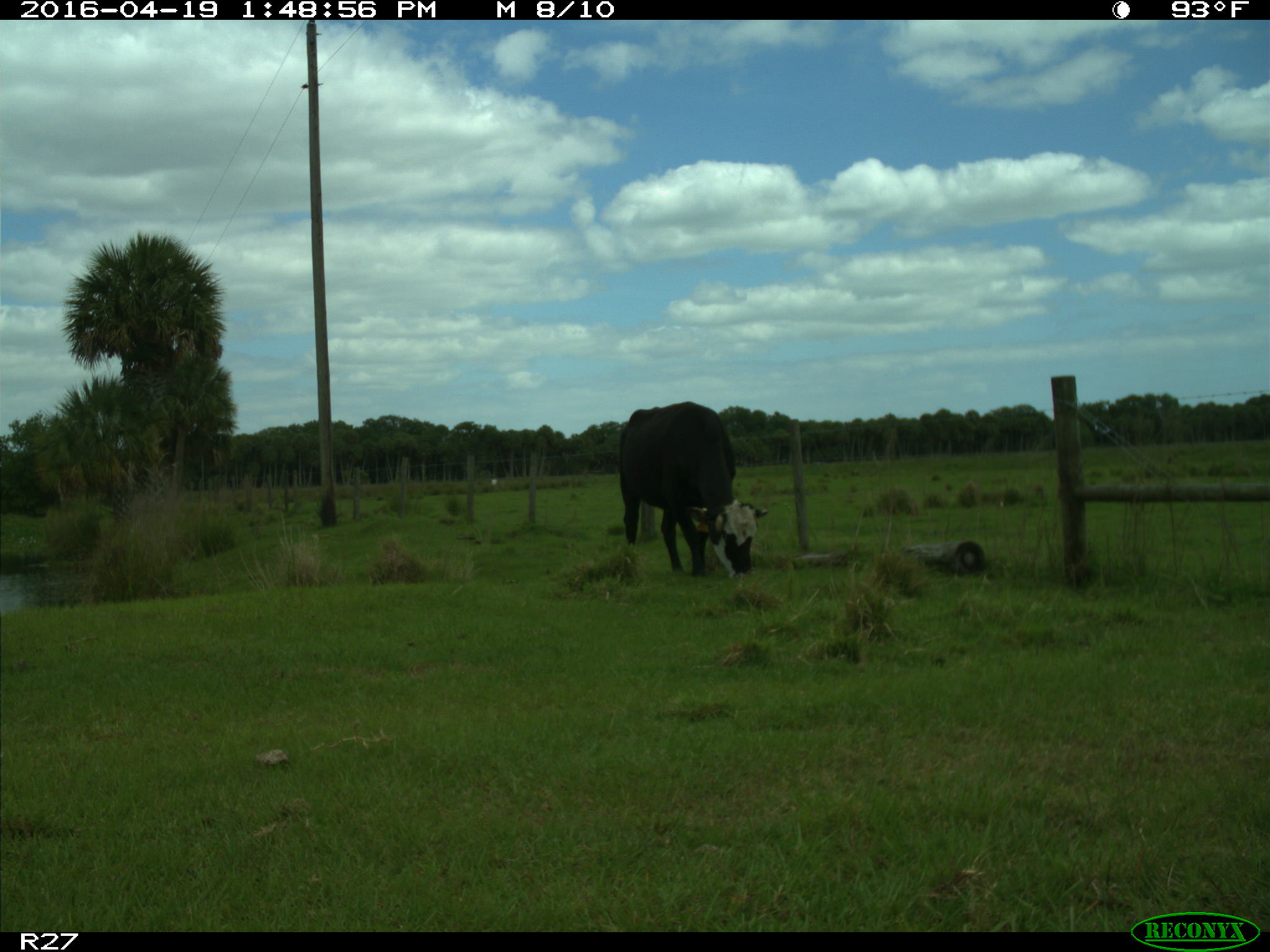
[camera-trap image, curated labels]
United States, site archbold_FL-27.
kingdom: Animalia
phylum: Chordata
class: Mammalia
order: Artiodactyla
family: Bovidae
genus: Bos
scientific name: Bos taurus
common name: domestic cow